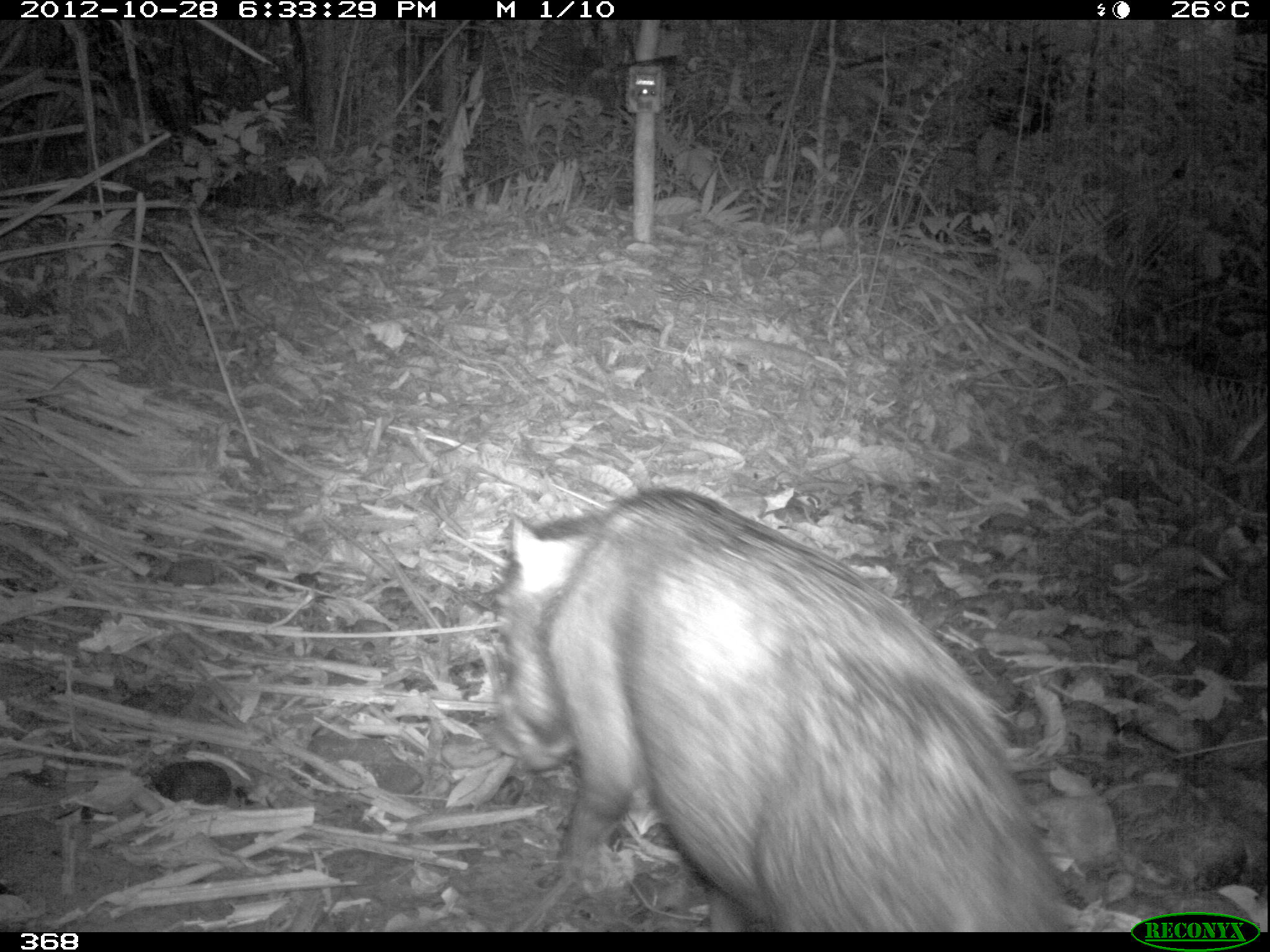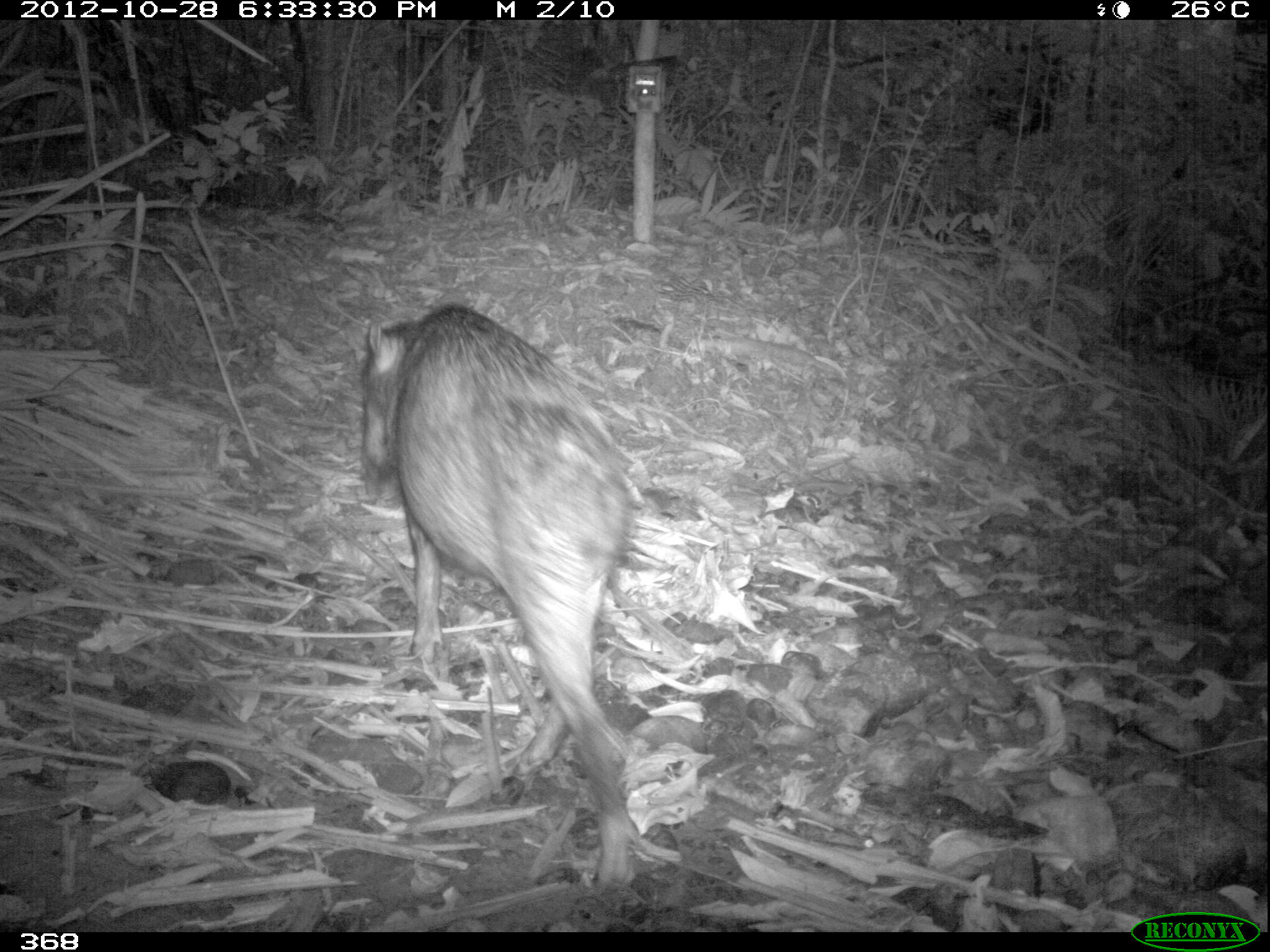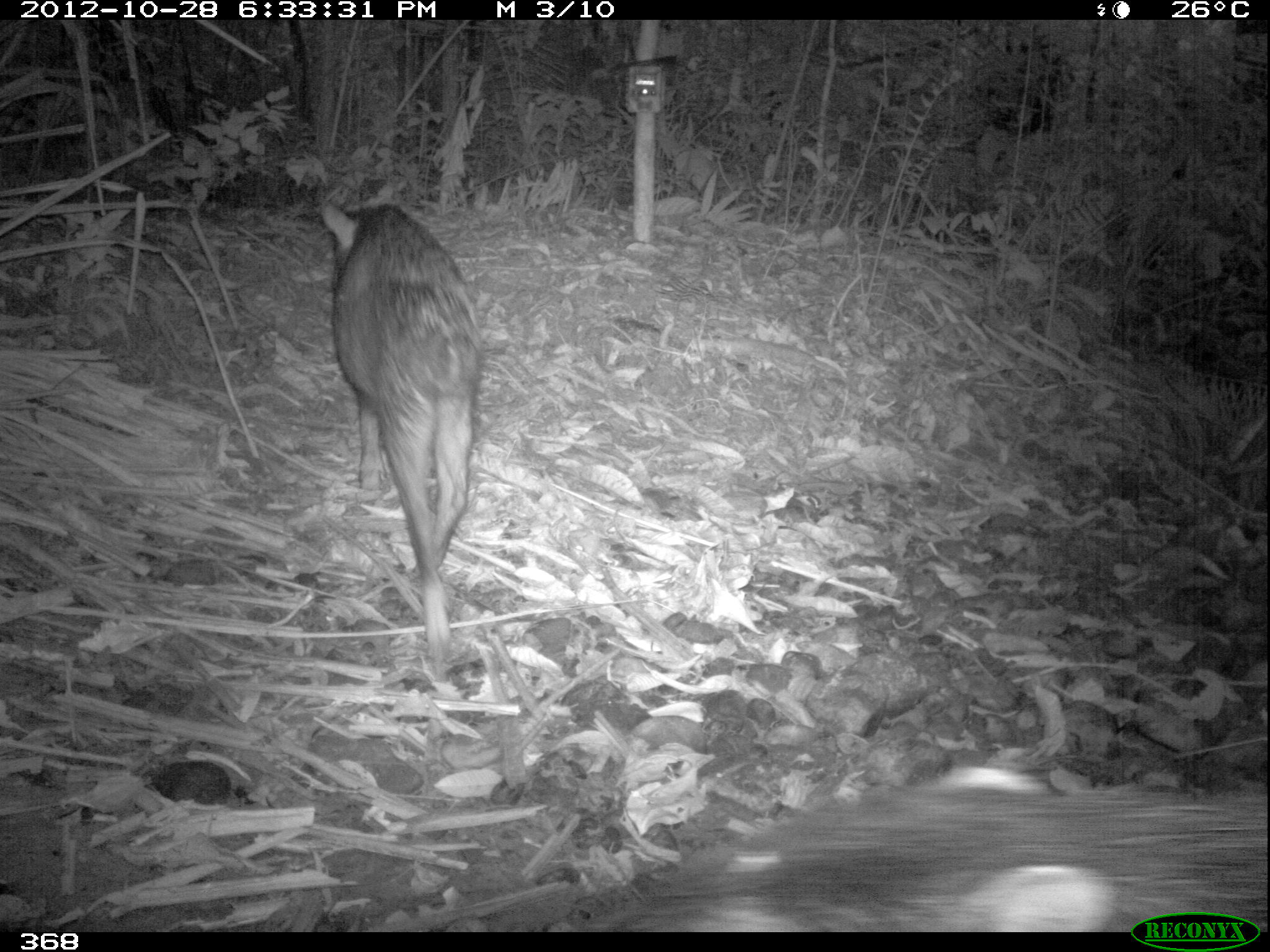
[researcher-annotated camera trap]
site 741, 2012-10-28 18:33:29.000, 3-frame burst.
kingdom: Animalia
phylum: Chordata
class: Mammalia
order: Artiodactyla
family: Tayassuidae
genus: Tayassu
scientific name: Tayassu pecari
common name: white-lipped peccary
Tayassu pecari (white-lipped peccary).